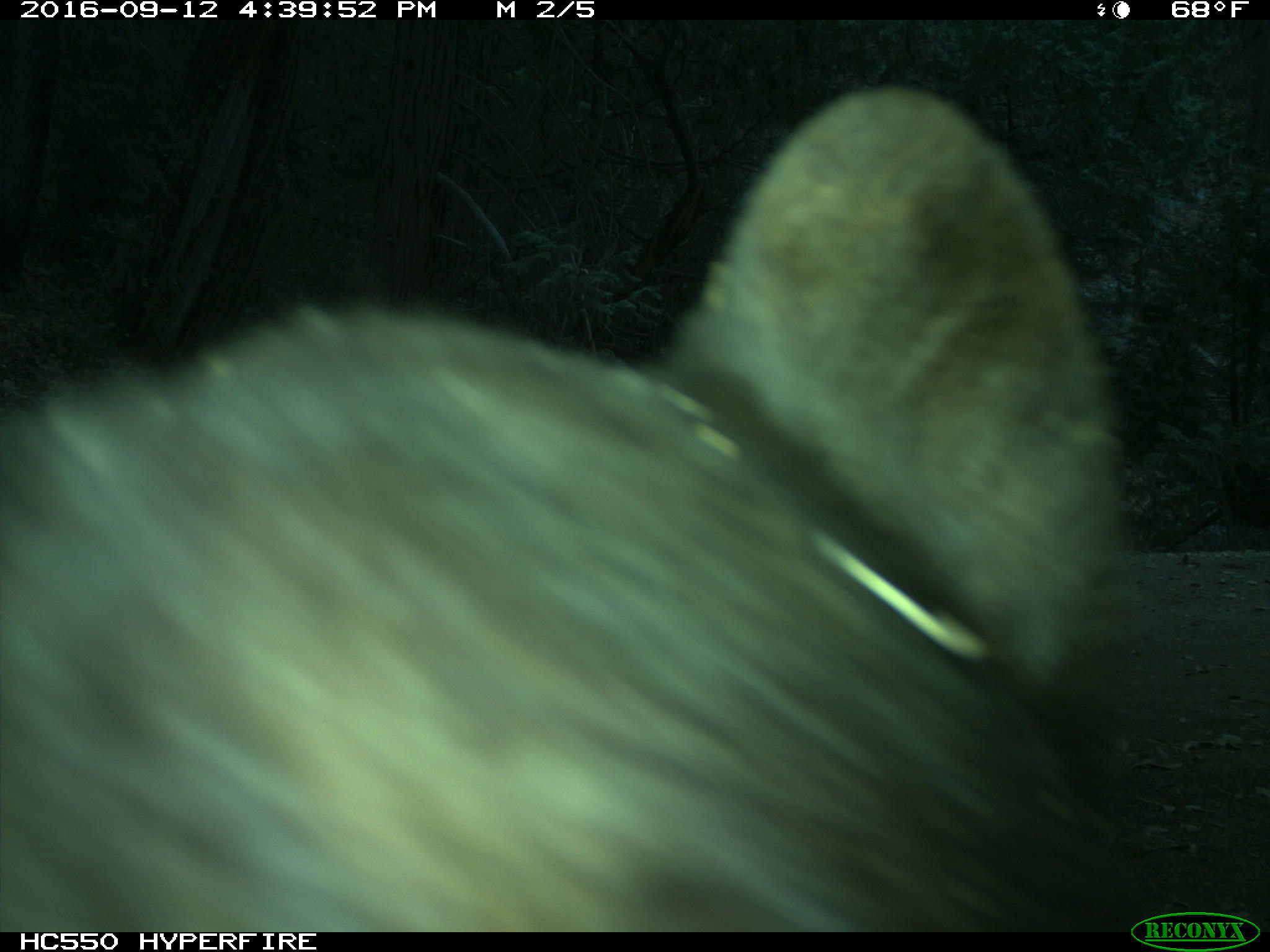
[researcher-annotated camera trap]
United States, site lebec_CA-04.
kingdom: Animalia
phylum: Chordata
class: Mammalia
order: Carnivora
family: Ursidae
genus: Ursus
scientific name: Ursus americanus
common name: american black bear